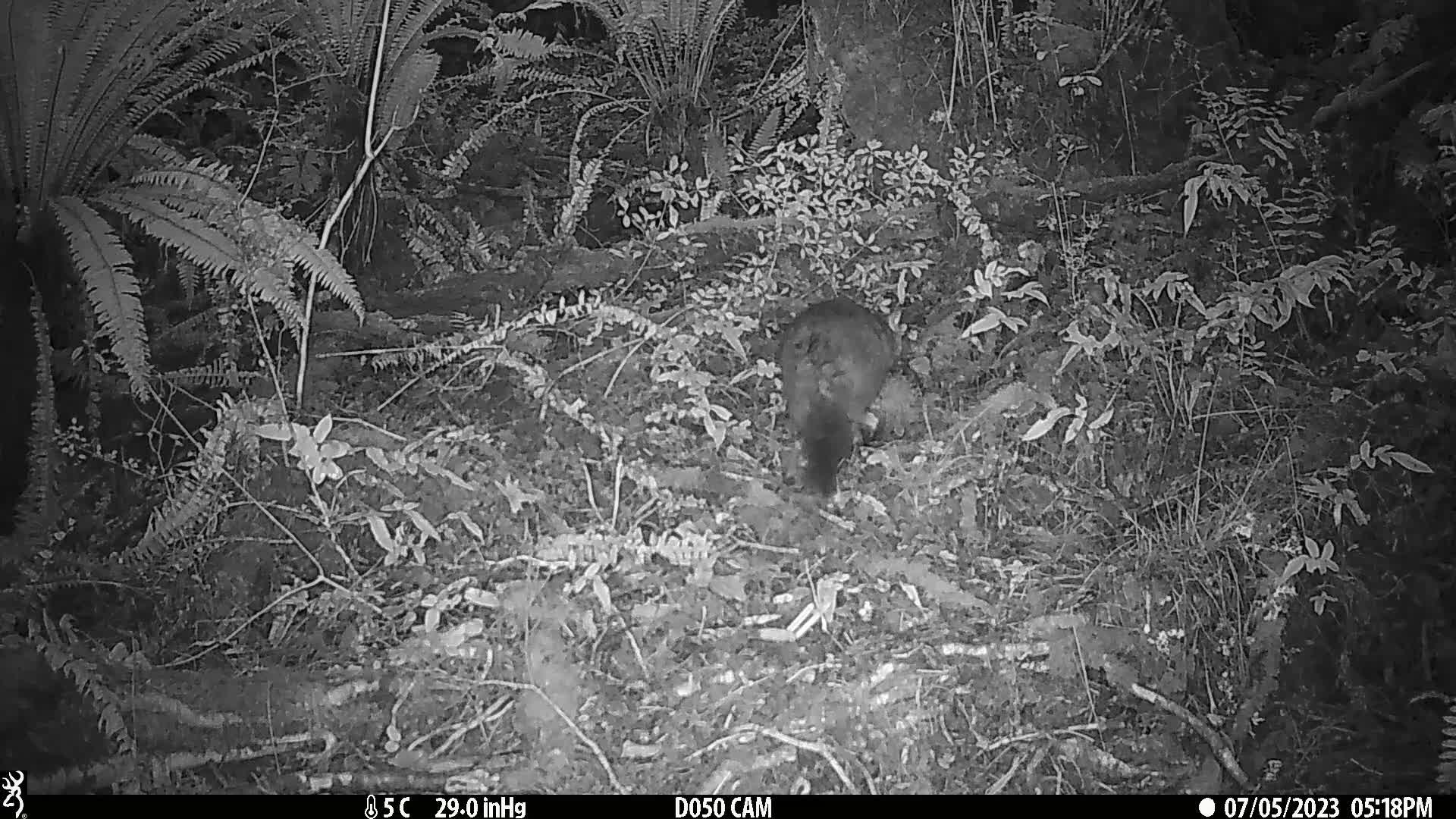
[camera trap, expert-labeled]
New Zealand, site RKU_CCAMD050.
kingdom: Animalia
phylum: Chordata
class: Mammalia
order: Diprotodontia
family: Phalangeridae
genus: Trichosurus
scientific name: Trichosurus vulpecula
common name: common brushtail possum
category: possum